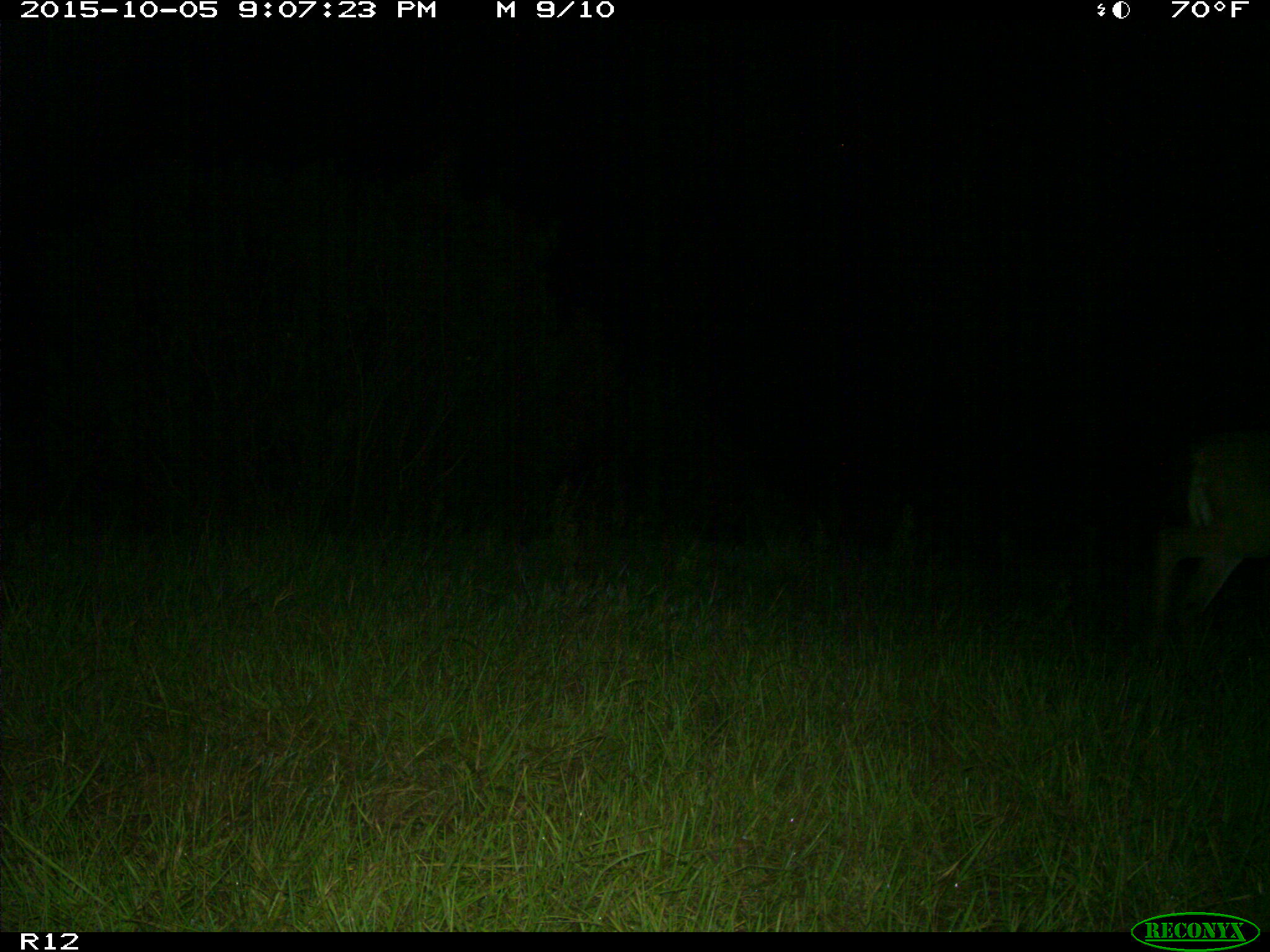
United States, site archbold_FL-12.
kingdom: Animalia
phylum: Chordata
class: Mammalia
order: Artiodactyla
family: Cervidae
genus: Odocoileus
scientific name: Odocoileus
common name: deer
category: unidentified deer